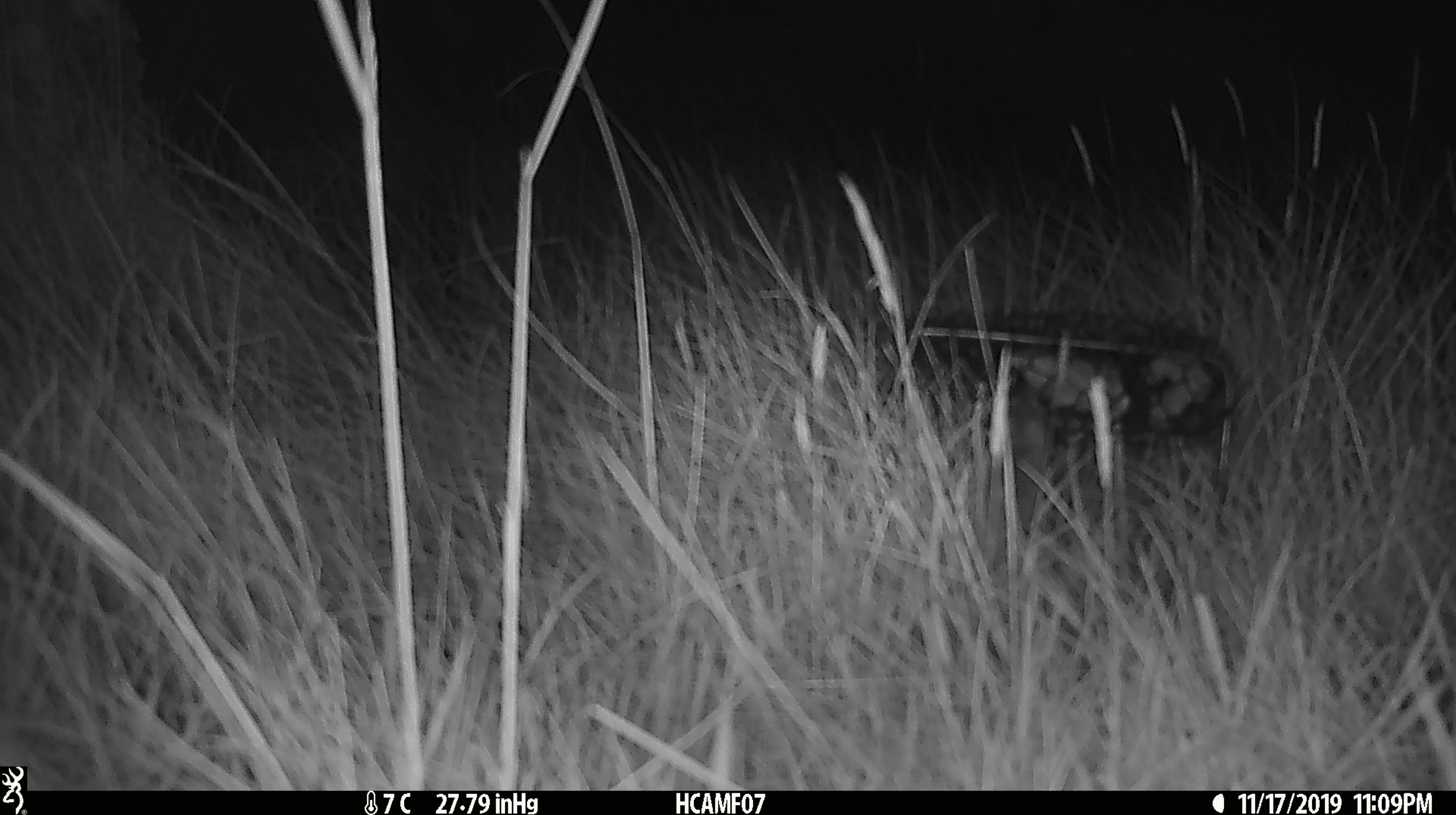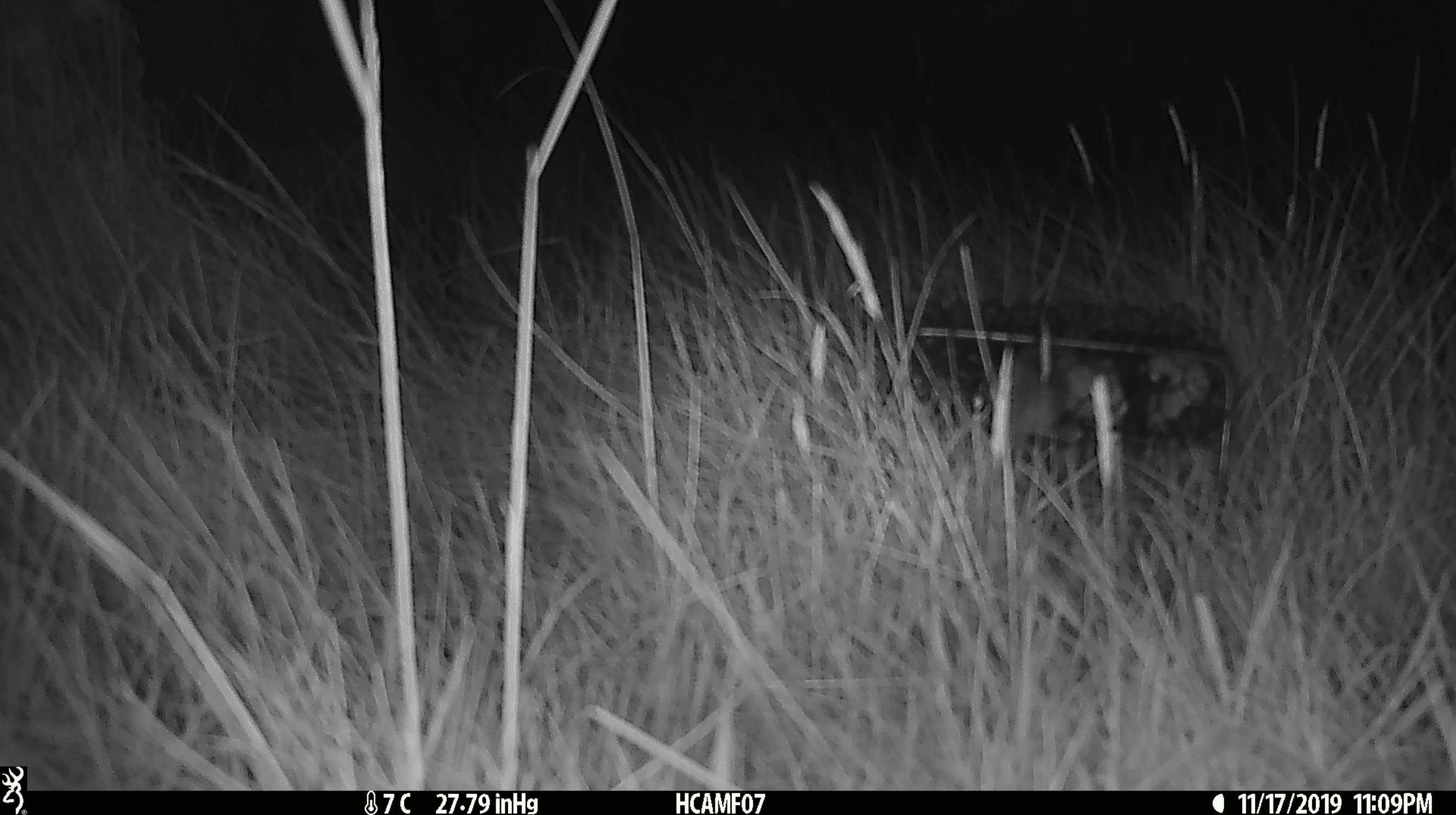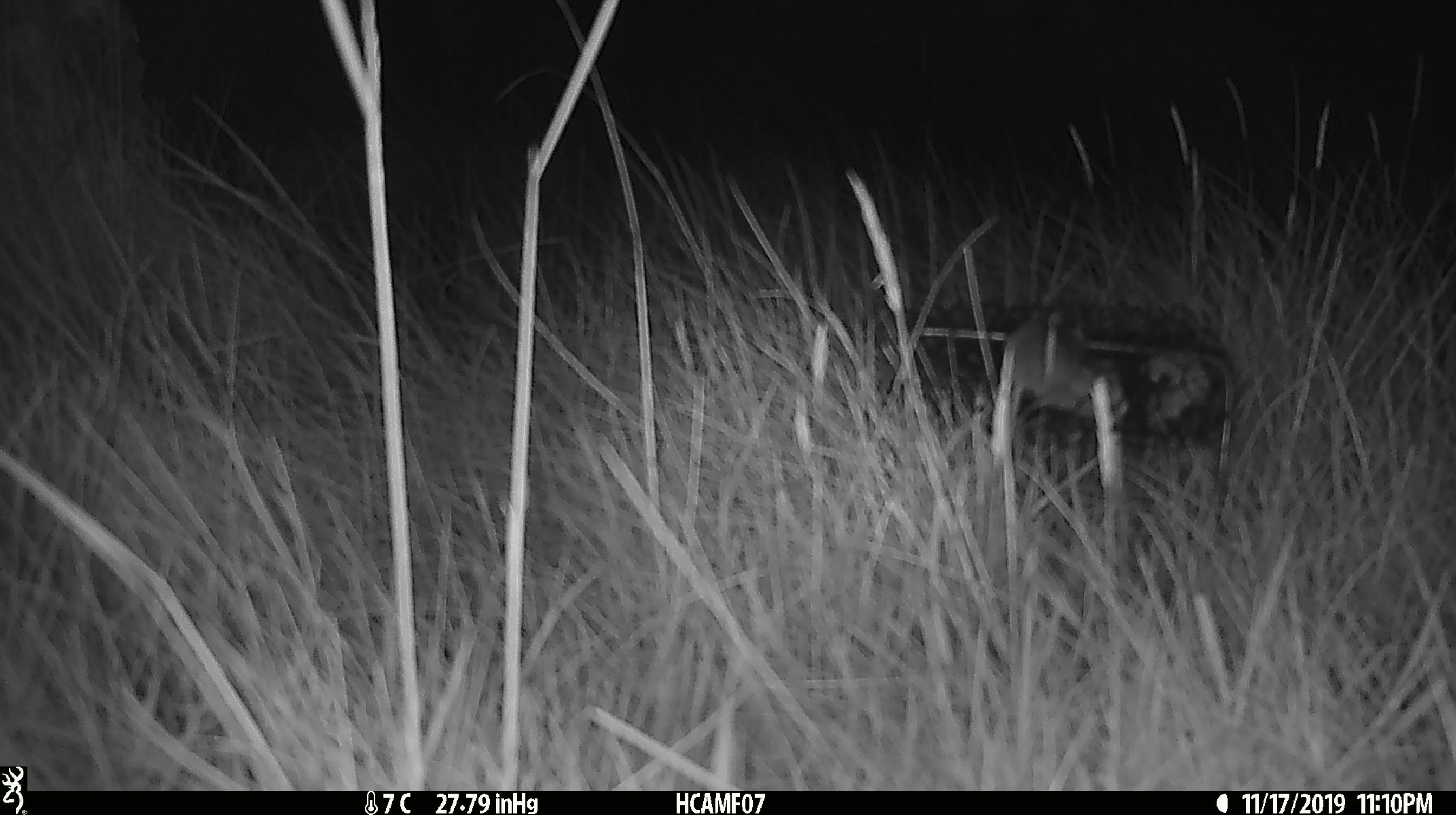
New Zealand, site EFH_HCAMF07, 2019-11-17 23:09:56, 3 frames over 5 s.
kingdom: Animalia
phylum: Chordata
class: Mammalia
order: Rodentia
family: Muridae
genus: Mus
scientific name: Mus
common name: mouse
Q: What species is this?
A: Mouse (Mus).